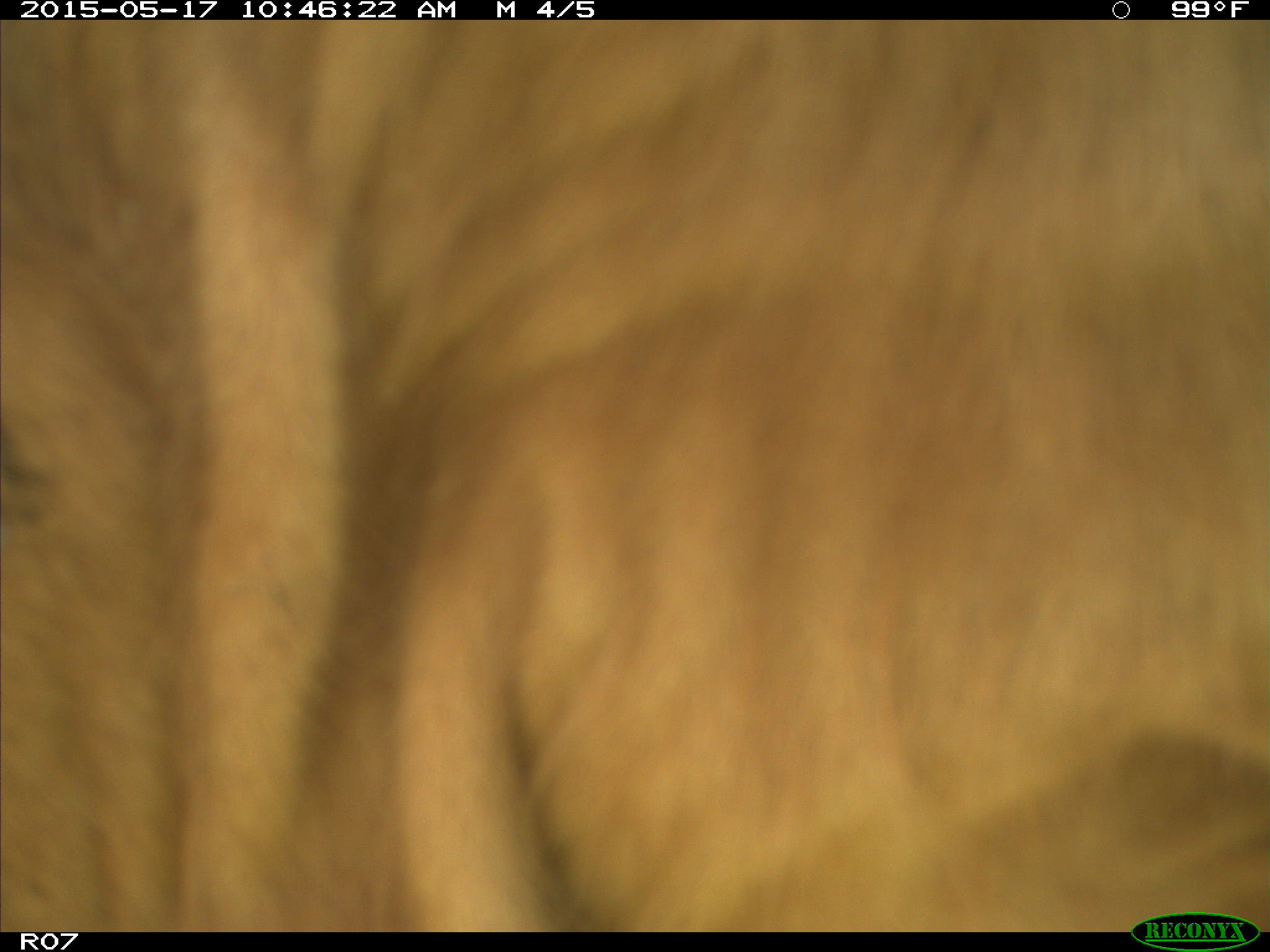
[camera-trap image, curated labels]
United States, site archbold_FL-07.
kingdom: Animalia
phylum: Chordata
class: Mammalia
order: Artiodactyla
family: Bovidae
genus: Bos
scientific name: Bos taurus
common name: domestic cow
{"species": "Bos taurus (domestic cow)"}